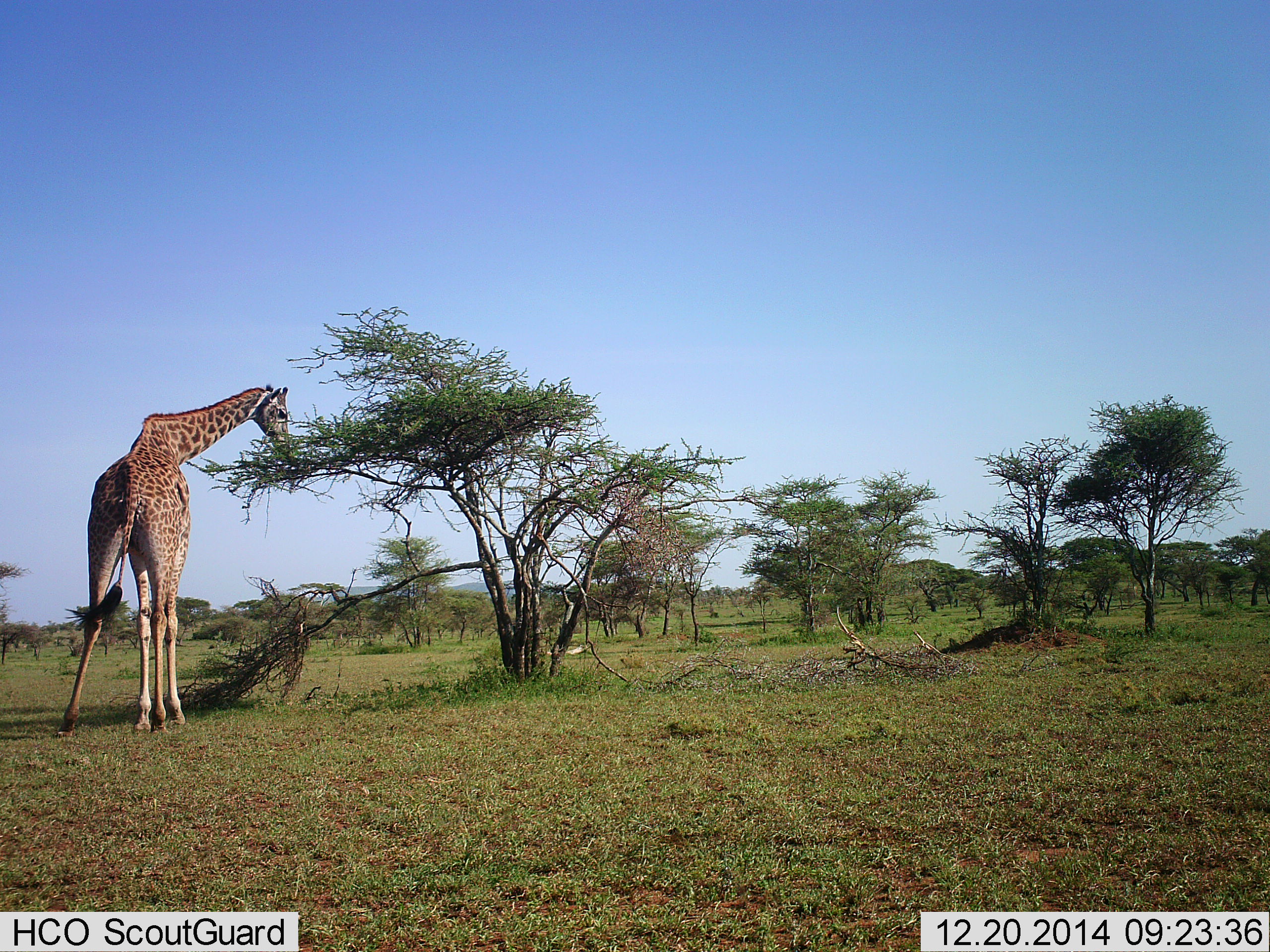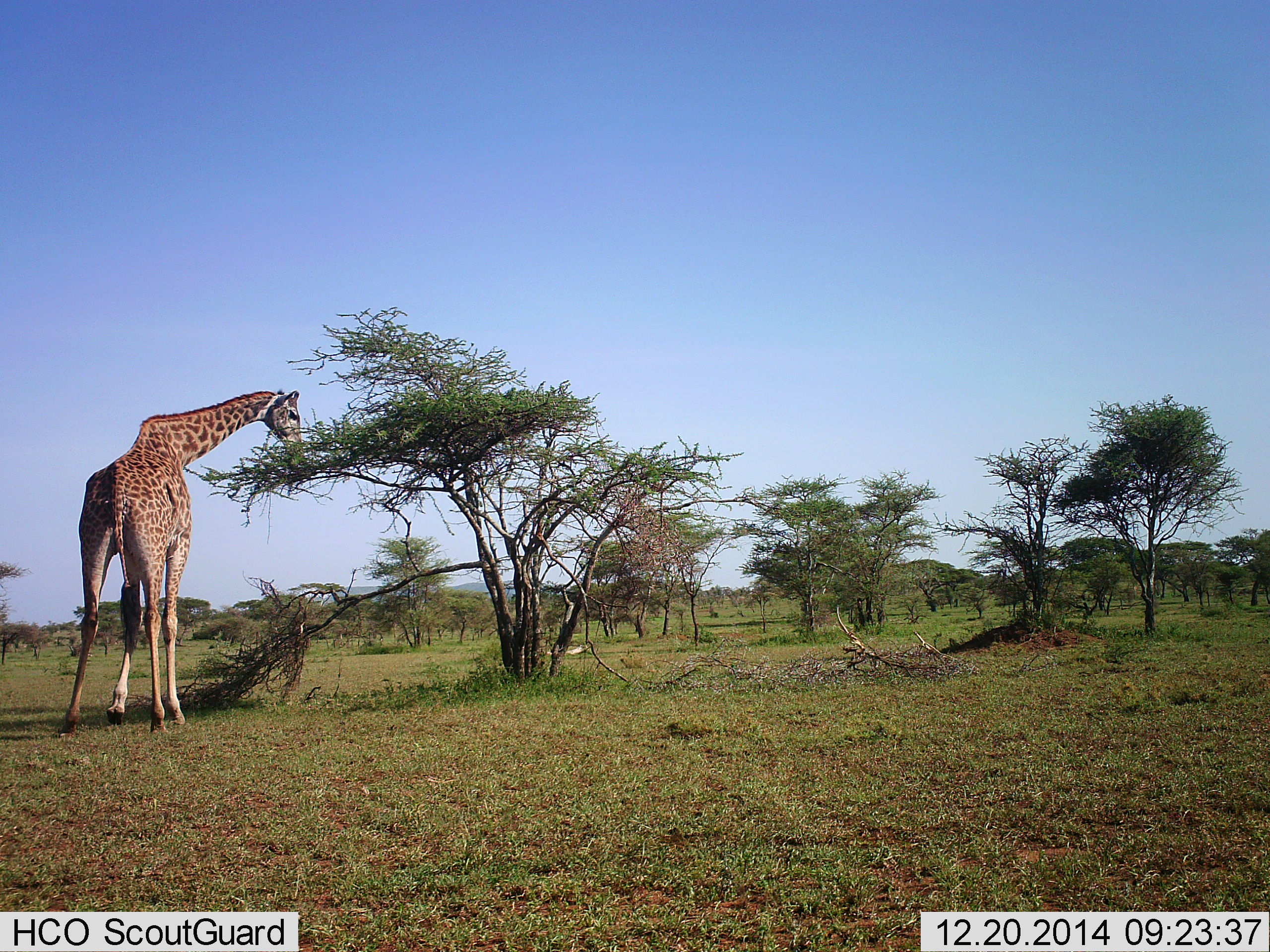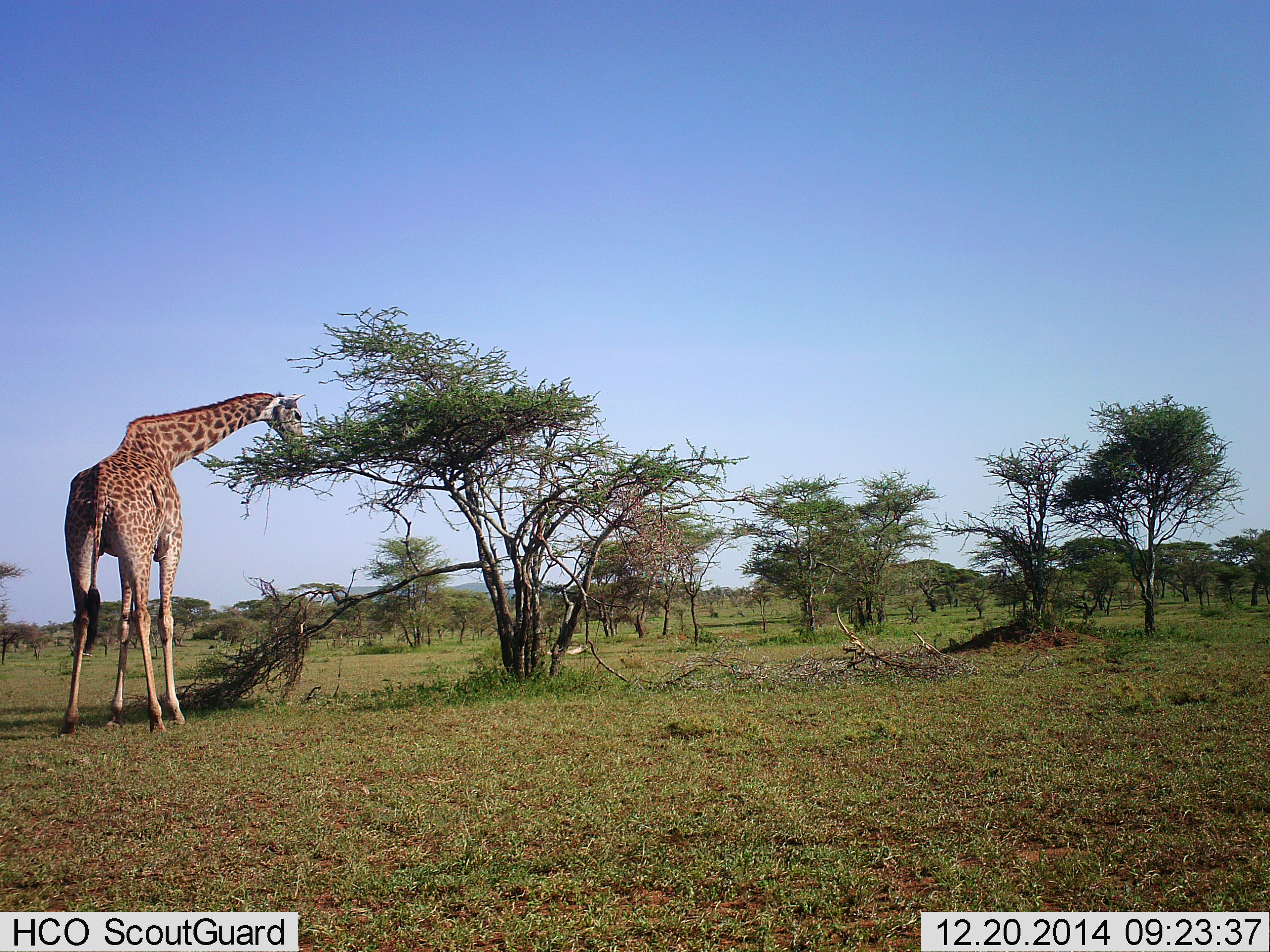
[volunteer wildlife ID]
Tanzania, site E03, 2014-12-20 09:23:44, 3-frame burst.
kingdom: Animalia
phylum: Chordata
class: Mammalia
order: Artiodactyla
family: Giraffidae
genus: Giraffa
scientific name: Giraffa camelopardalis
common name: giraffe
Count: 1.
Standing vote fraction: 20%.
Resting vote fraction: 0%.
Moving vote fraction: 0%.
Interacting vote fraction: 10%.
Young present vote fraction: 0%.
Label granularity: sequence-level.